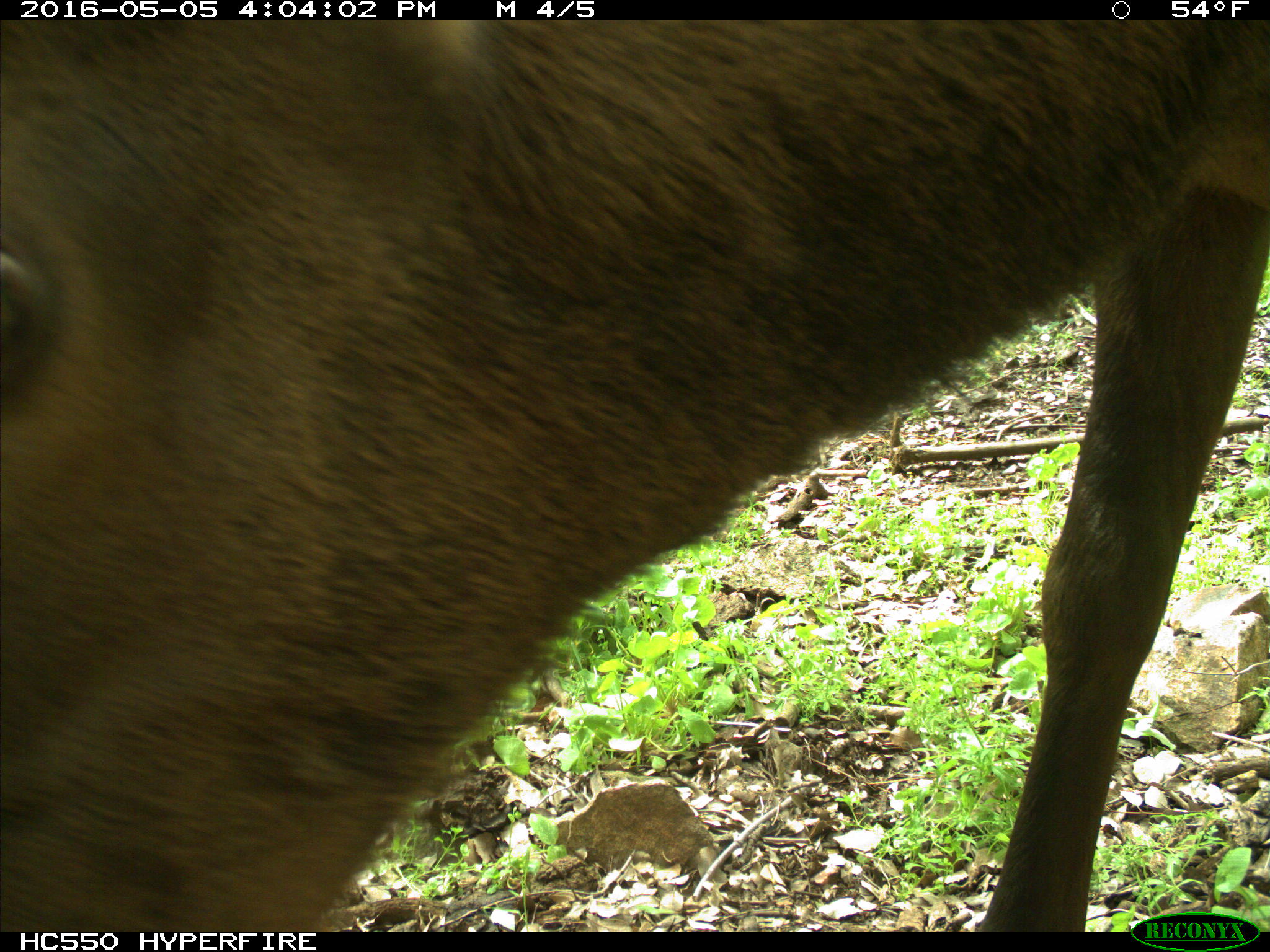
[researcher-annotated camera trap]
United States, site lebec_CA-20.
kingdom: Animalia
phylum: Chordata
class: Mammalia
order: Artiodactyla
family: Cervidae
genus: Cervus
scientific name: Cervus canadensis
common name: elk